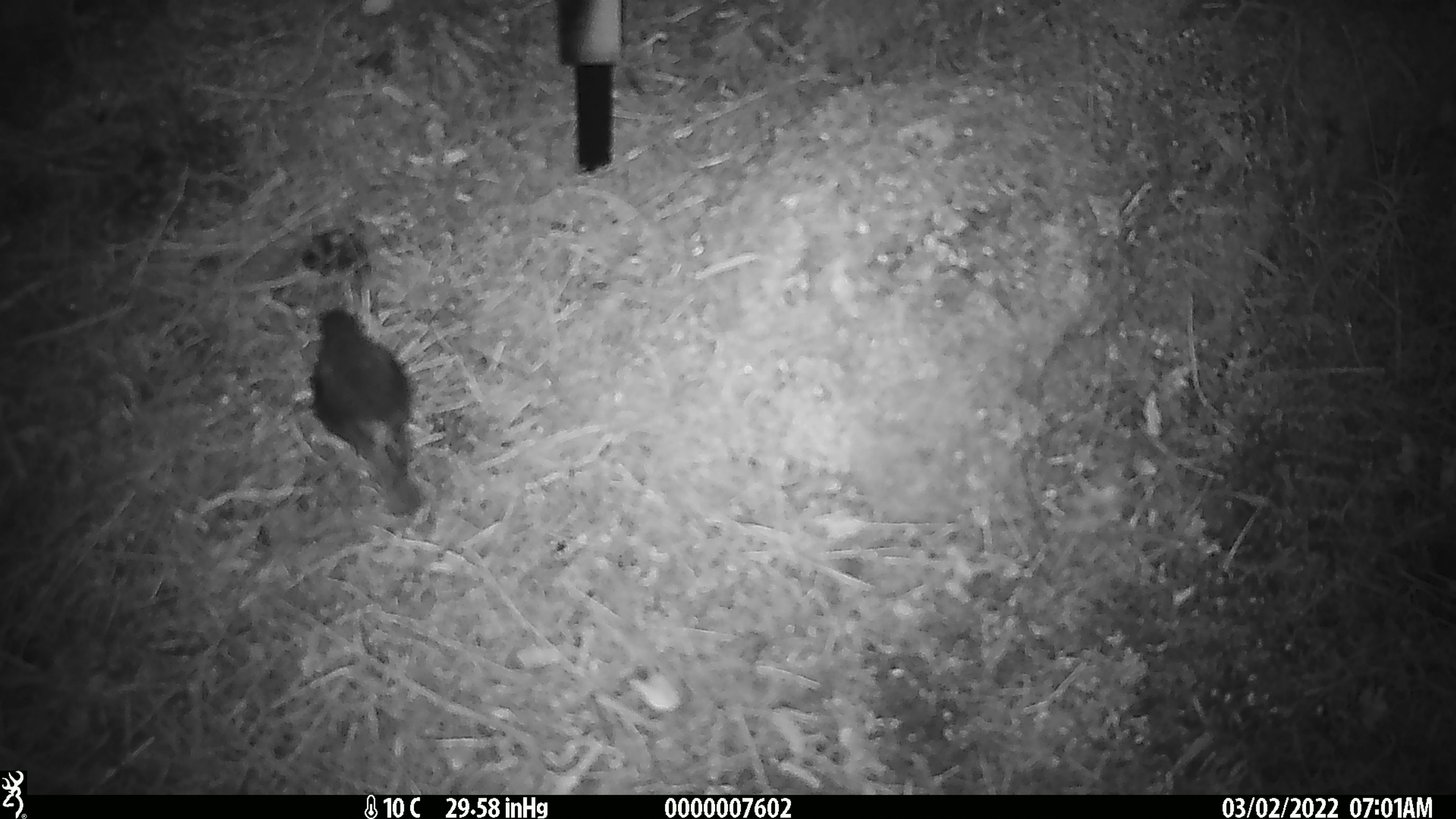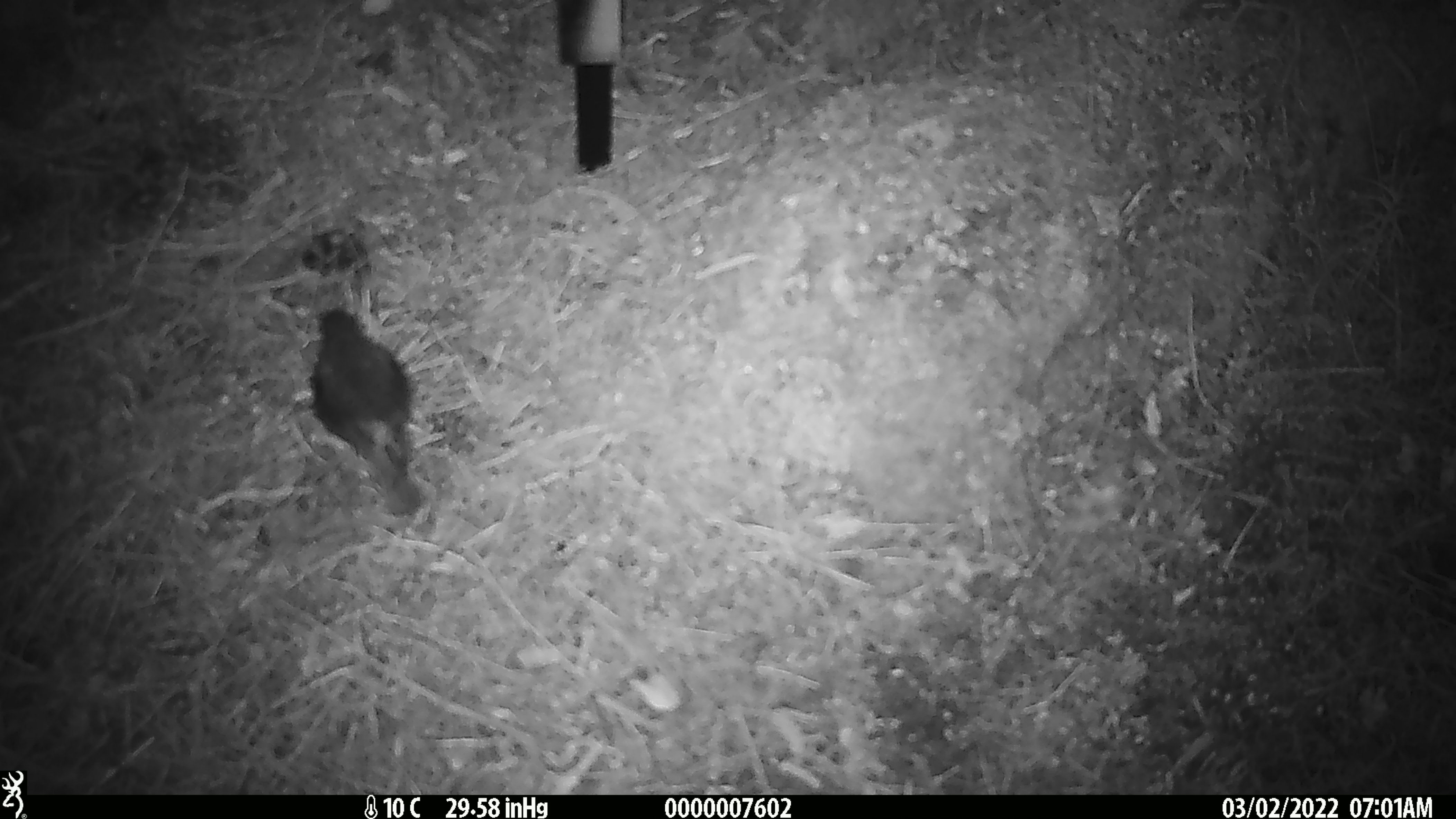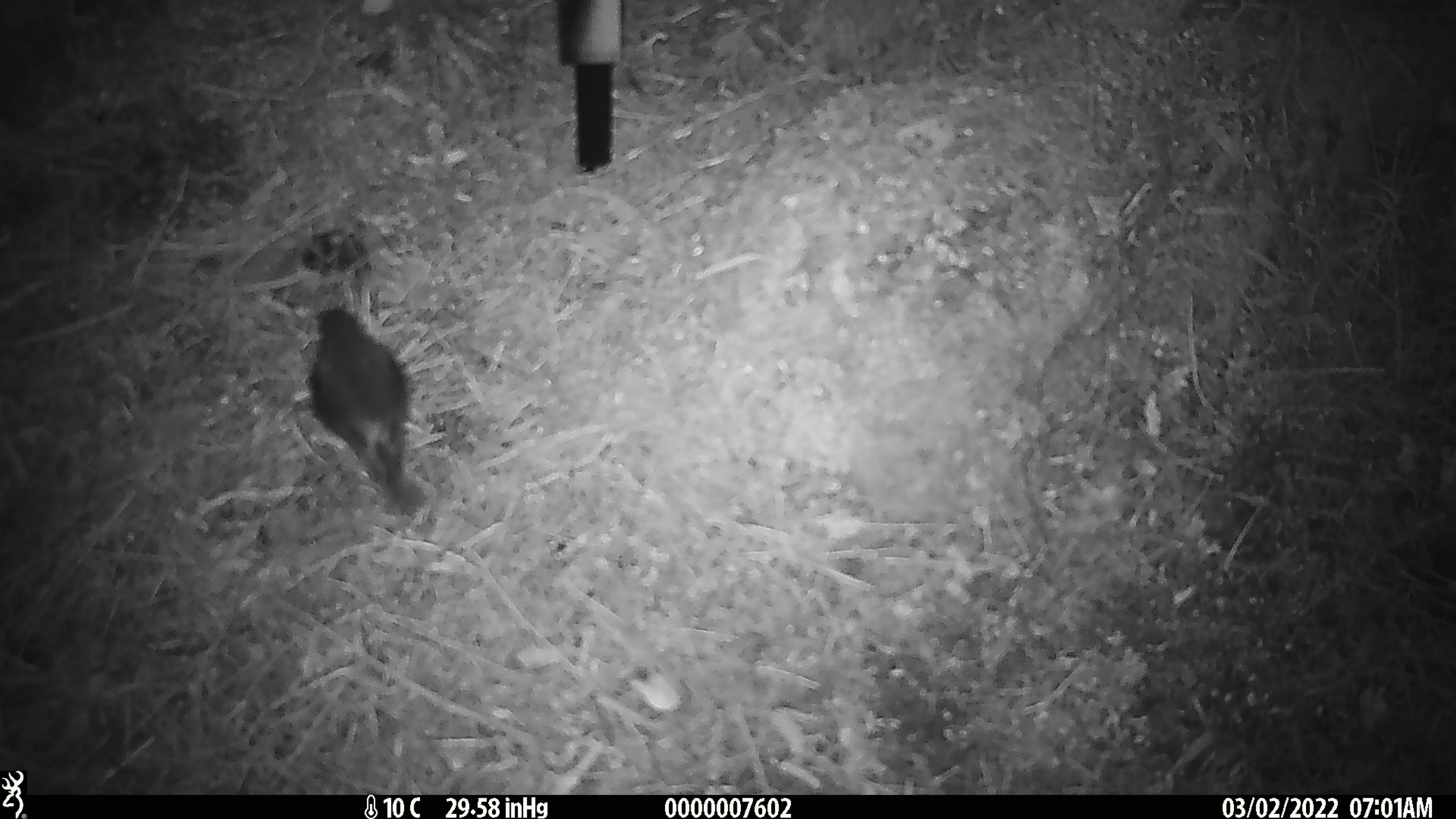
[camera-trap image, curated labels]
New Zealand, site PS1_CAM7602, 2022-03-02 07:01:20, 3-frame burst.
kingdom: Animalia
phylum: Chordata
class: Aves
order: Passeriformes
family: Petroicidae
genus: Petroica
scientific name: Petroica australis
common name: new zealand robin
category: robin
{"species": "robin (new zealand robin) (Petroica australis)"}